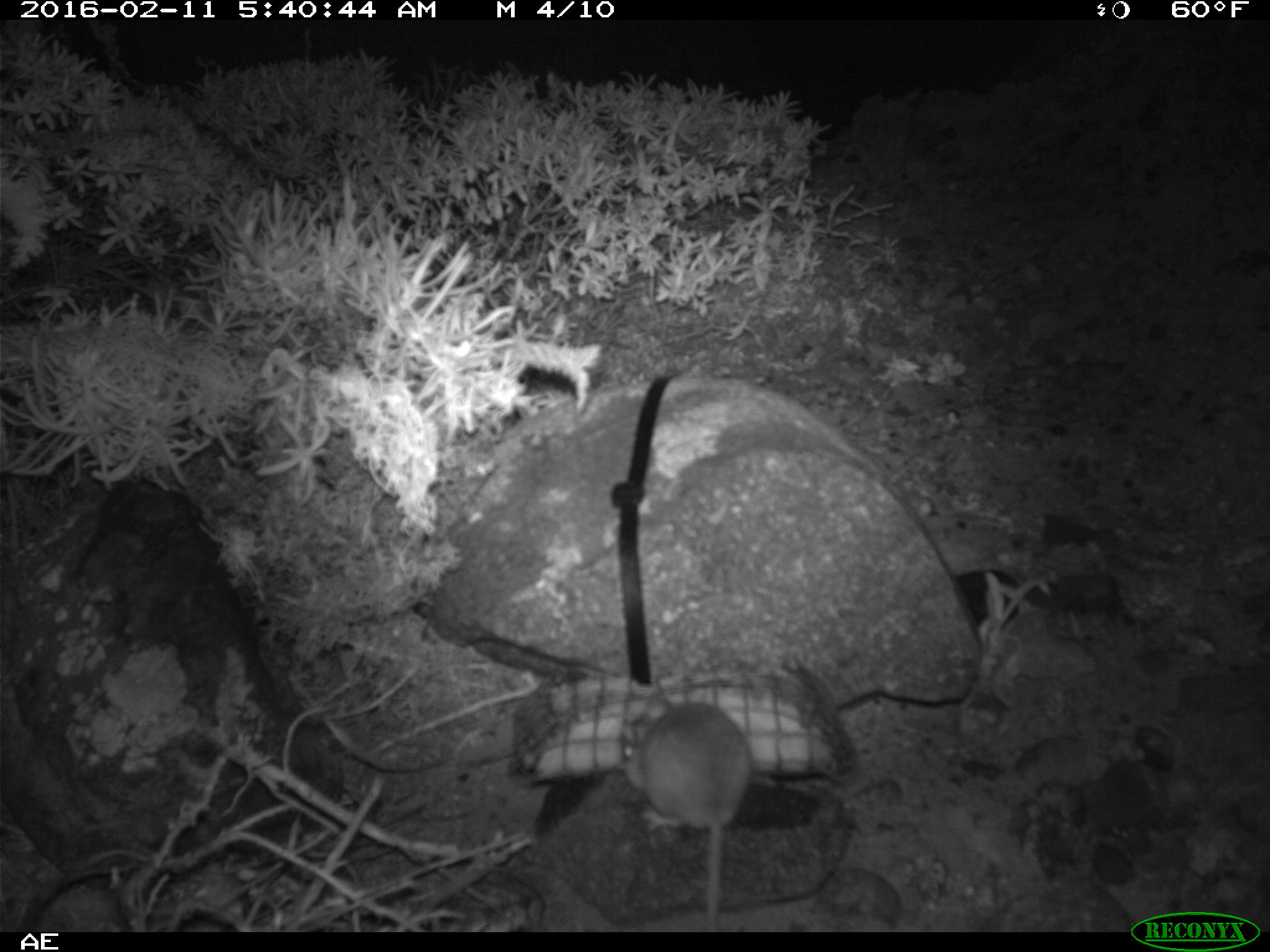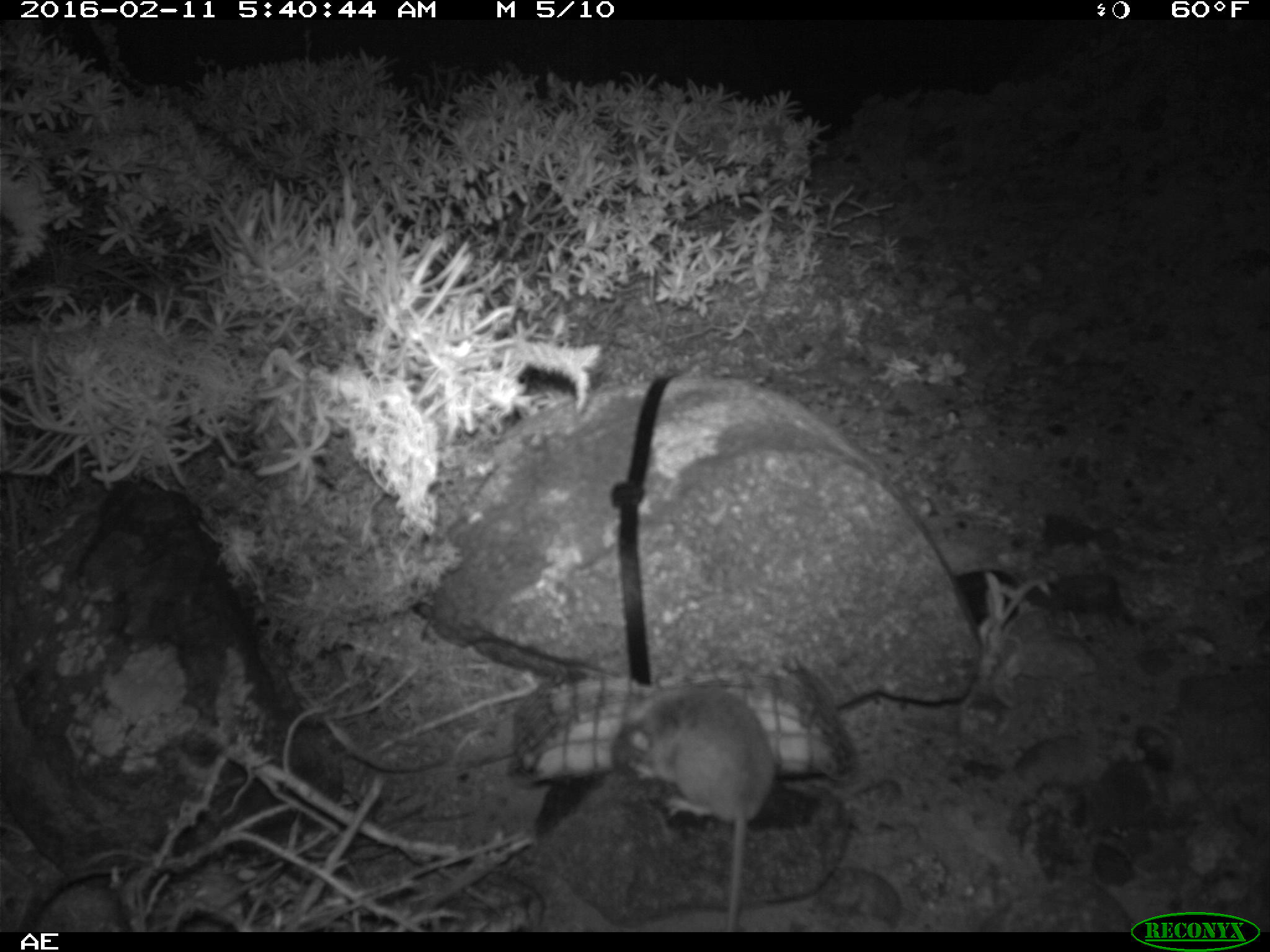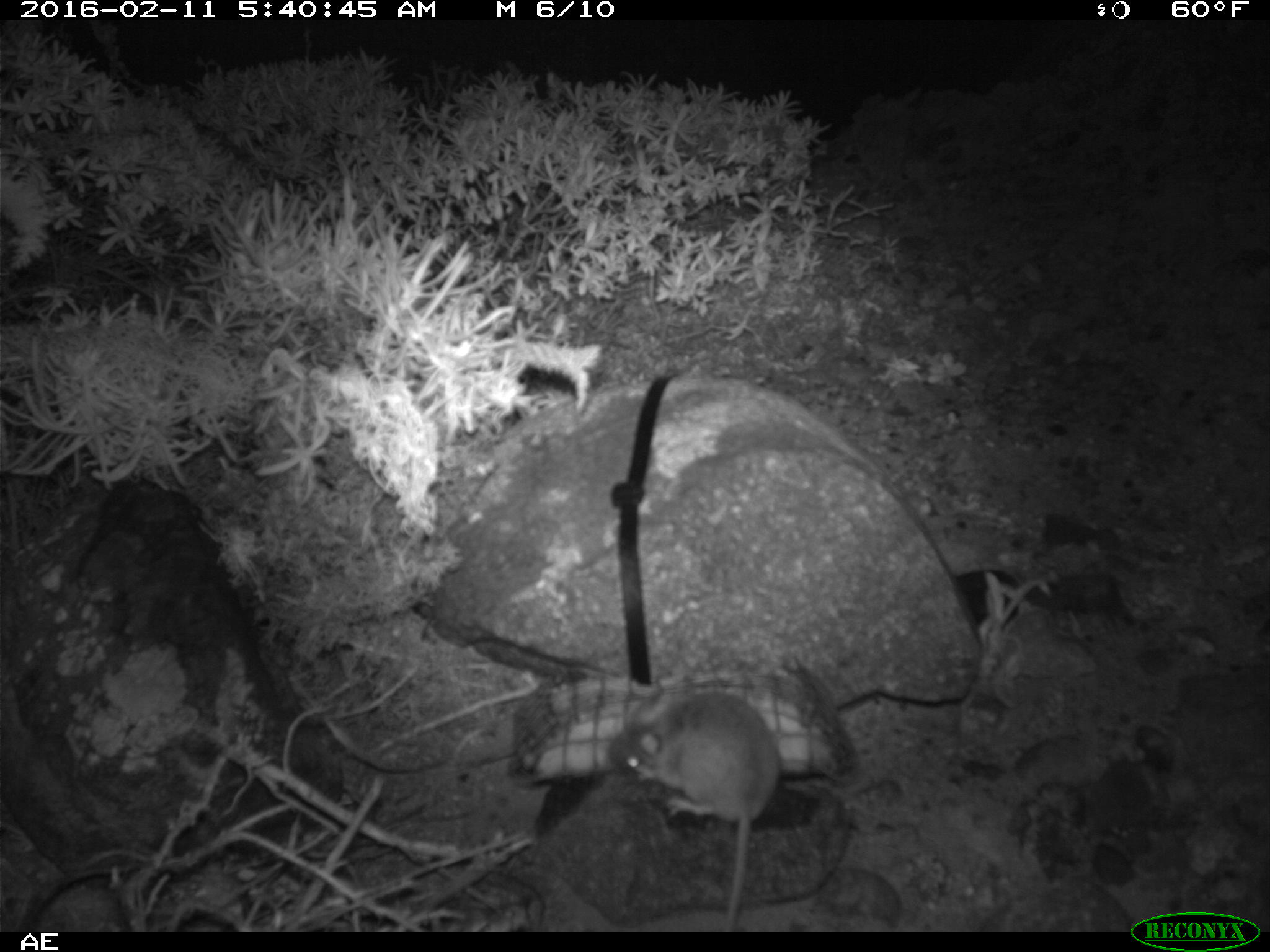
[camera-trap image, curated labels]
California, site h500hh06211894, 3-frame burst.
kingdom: Animalia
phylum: Chordata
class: Mammalia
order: Rodentia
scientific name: Rodentia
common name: rodent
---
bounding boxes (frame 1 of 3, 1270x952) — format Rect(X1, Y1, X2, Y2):
rodent: Rect(619, 679, 751, 932)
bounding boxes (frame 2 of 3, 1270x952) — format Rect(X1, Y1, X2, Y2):
rodent: Rect(615, 671, 775, 932)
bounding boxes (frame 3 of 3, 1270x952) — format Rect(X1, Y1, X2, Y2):
rodent: Rect(608, 690, 781, 932)